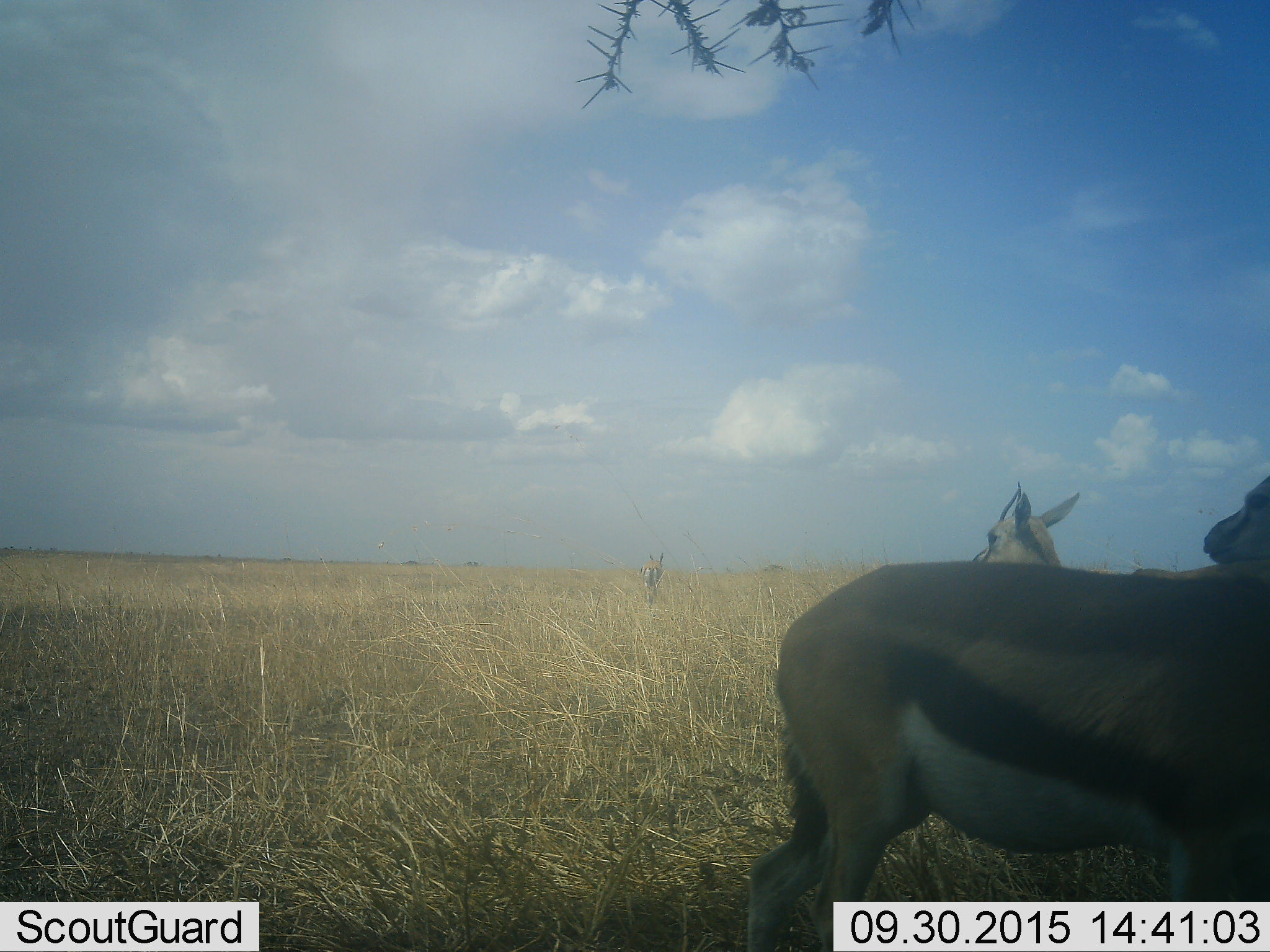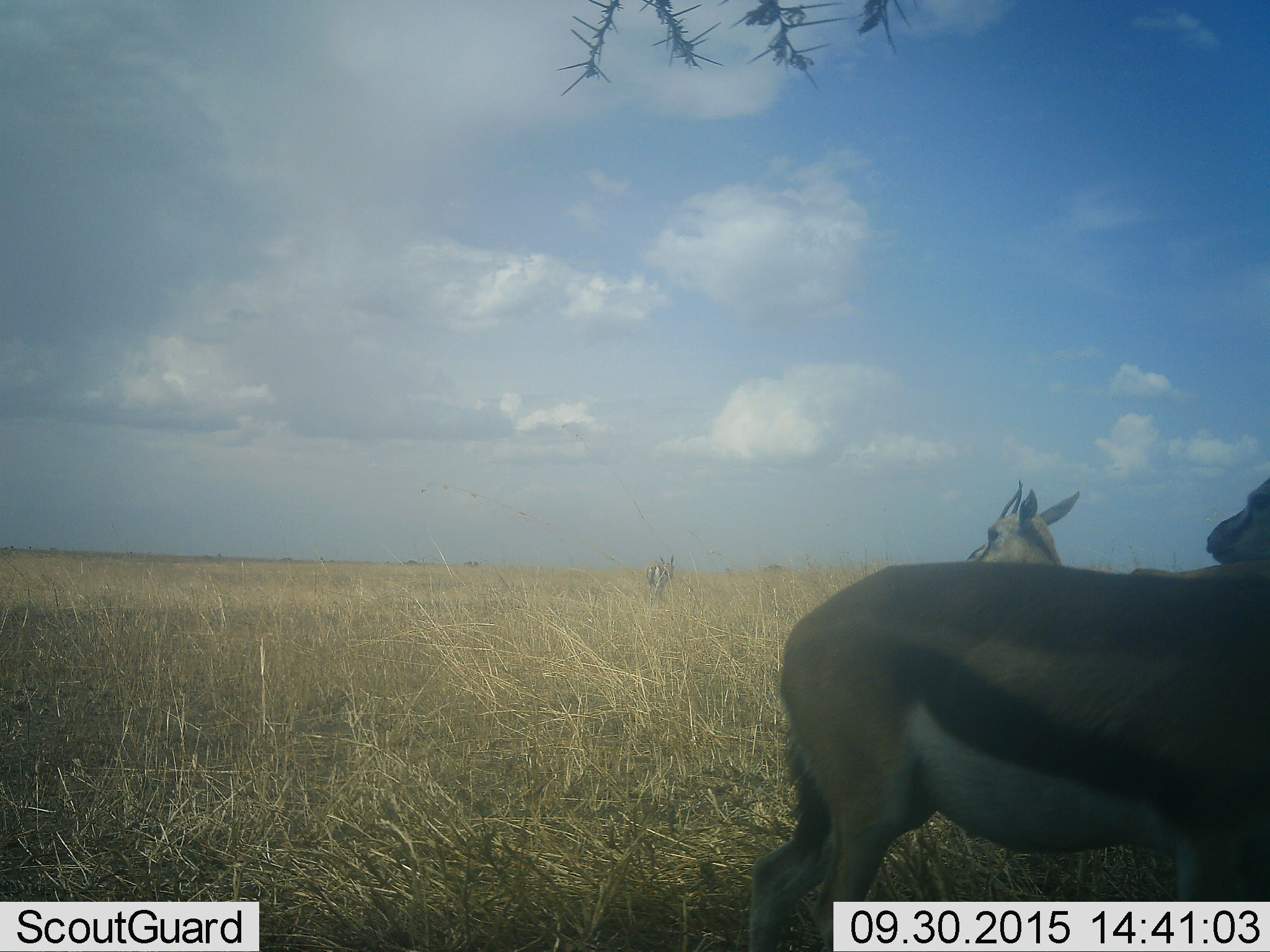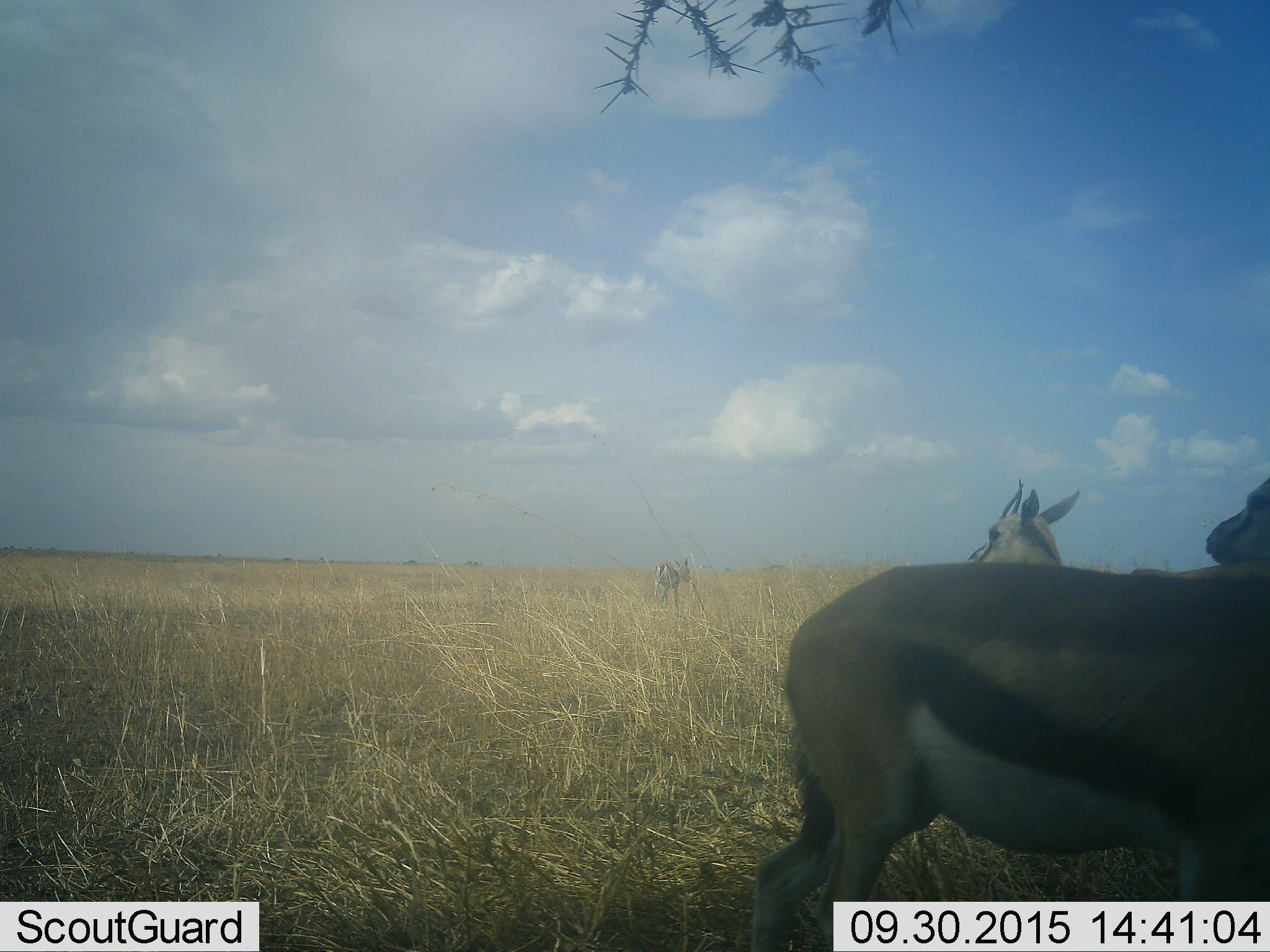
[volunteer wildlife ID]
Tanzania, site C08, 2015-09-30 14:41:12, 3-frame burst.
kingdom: Animalia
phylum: Chordata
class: Mammalia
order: Artiodactyla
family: Bovidae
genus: Eudorcas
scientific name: Eudorcas thomsonii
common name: thomson's gazelle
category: gazellethomsons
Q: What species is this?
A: Gazellethomsons (thomson's gazelle) (Eudorcas thomsonii).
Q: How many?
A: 3.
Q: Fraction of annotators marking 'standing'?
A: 86%.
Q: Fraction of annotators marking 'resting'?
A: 7%.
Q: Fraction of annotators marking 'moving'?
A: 43%.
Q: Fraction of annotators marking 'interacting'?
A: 7%.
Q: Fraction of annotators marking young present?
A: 7%.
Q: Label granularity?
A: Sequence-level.